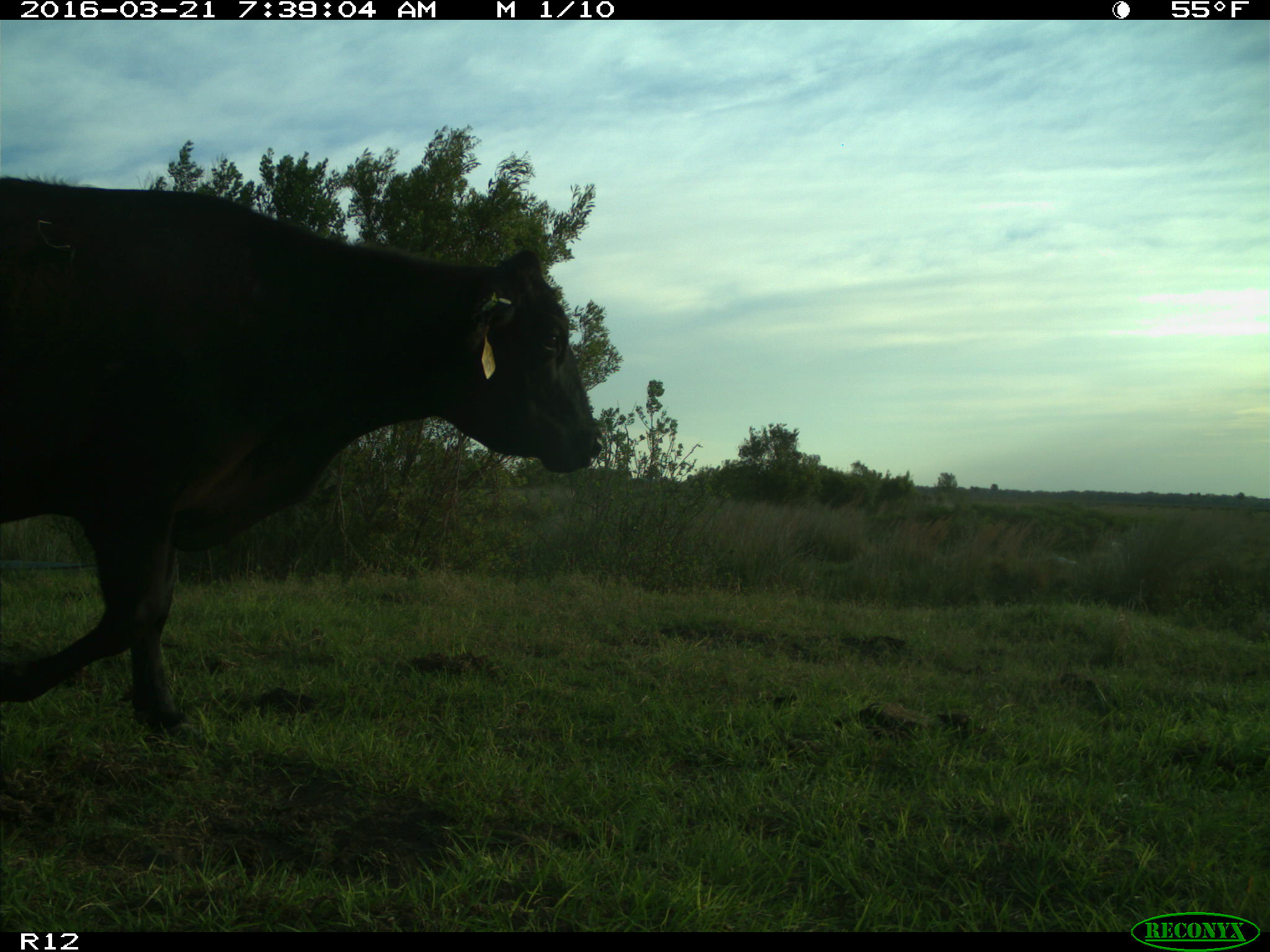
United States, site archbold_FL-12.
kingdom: Animalia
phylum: Chordata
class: Mammalia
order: Artiodactyla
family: Bovidae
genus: Bos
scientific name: Bos taurus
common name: domestic cow